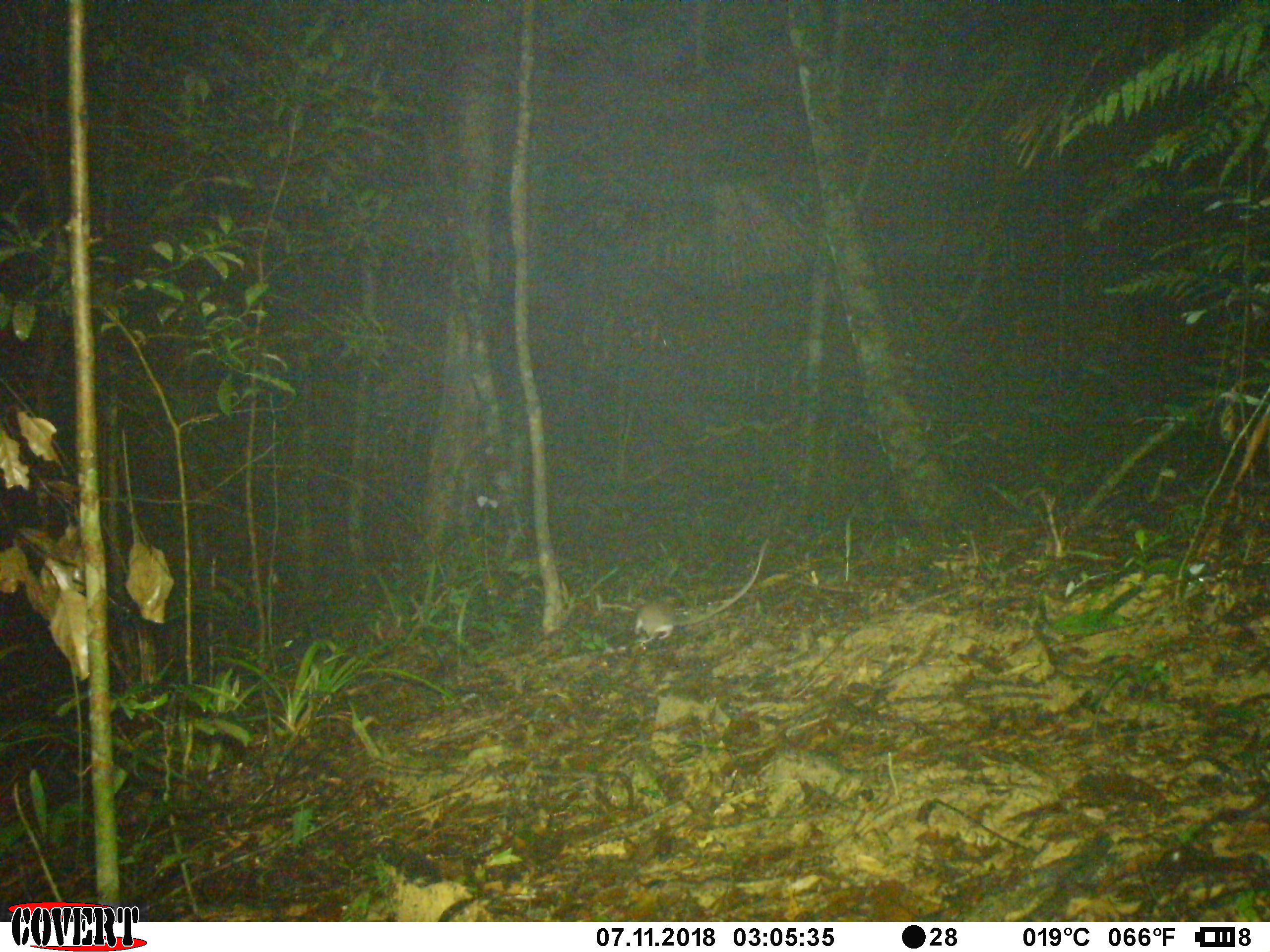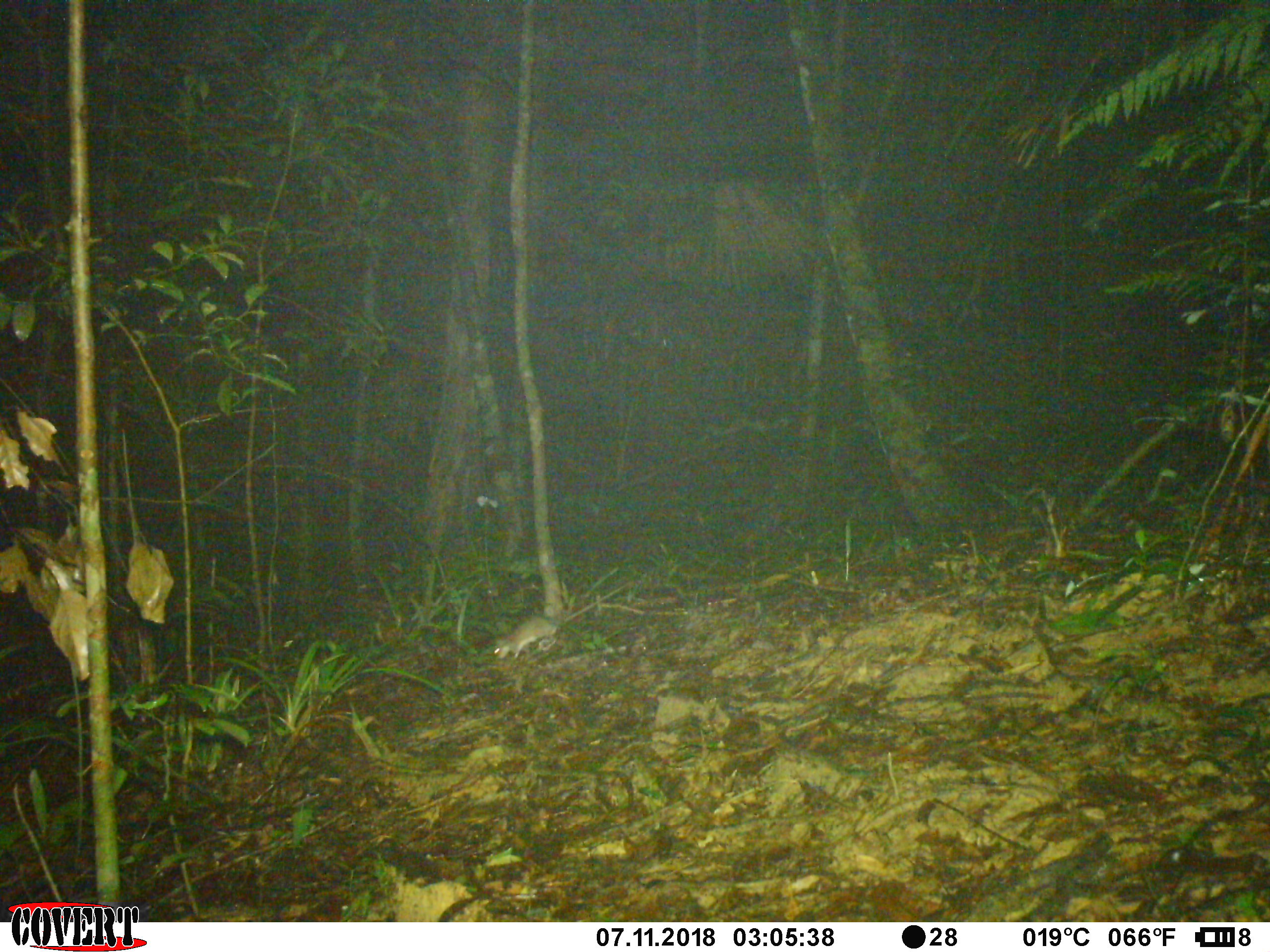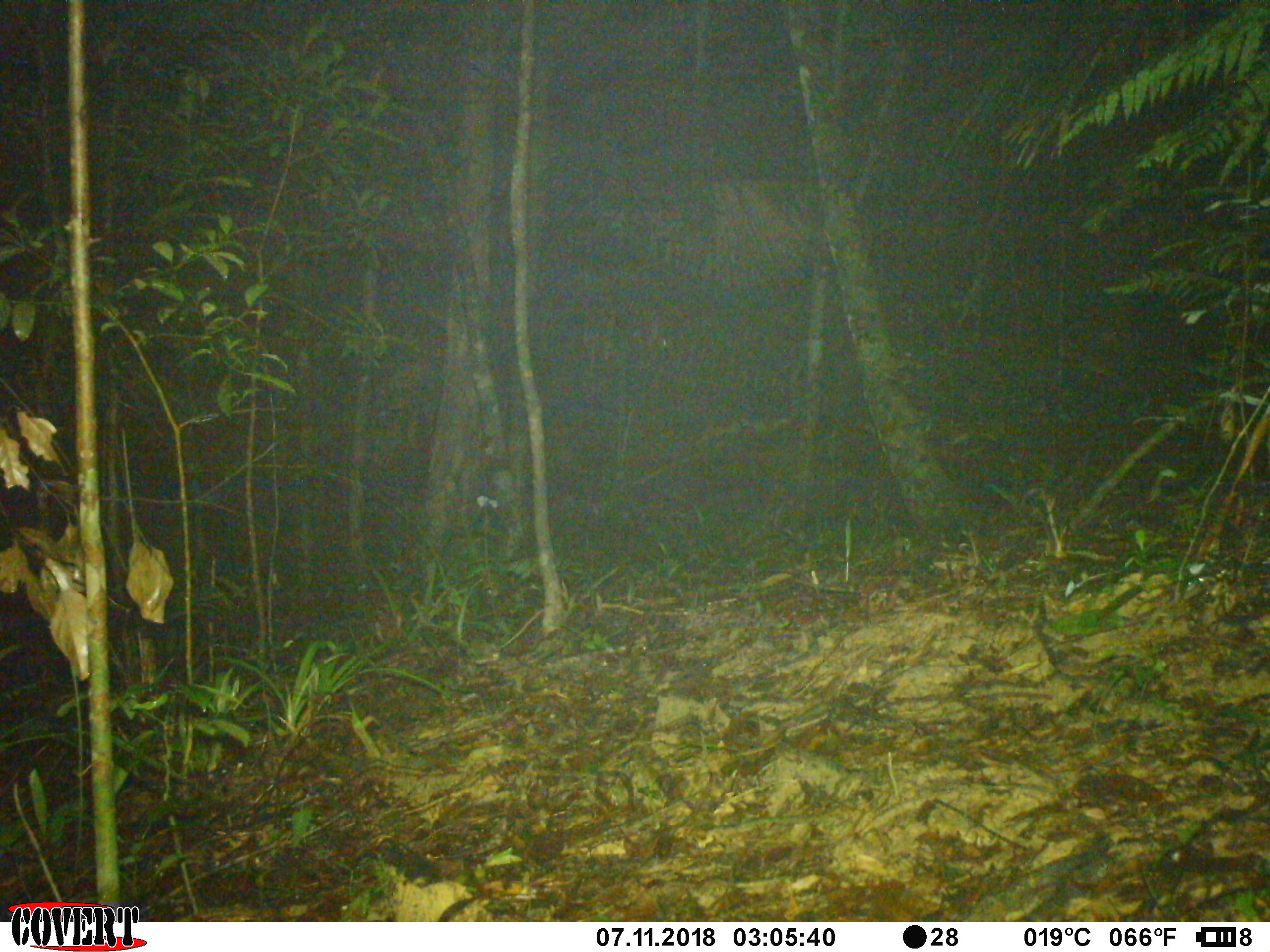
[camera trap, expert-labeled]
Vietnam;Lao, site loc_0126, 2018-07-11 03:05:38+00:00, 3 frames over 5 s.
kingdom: Animalia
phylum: Chordata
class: Mammalia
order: Rodentia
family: Muridae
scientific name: Muridae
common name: old-world mice and rats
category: unidentified murid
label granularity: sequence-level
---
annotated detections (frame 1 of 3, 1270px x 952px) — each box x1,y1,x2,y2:
unidentified murid: 634,537,769,643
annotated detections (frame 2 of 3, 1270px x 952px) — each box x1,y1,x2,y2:
unidentified murid: 493,581,632,659